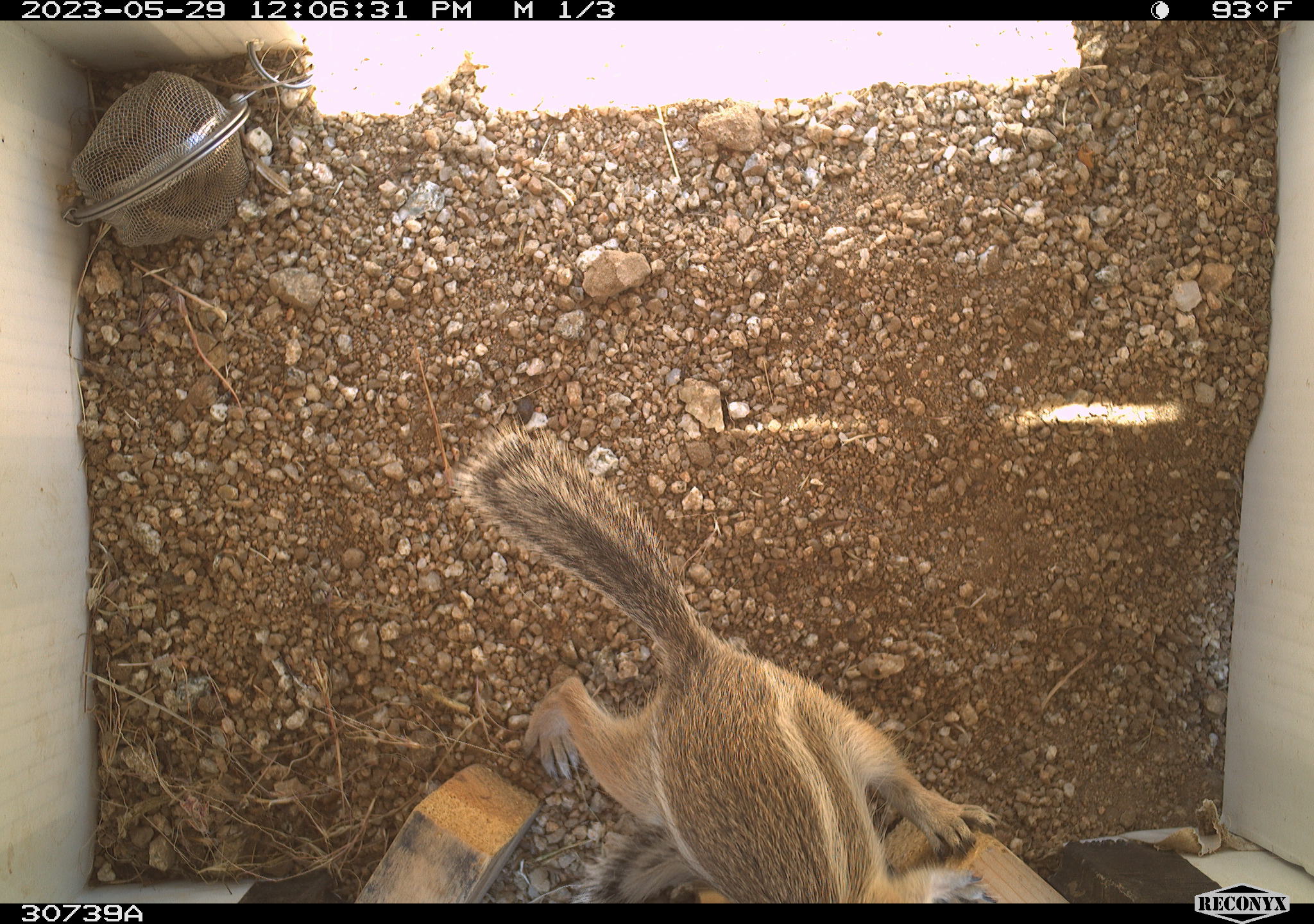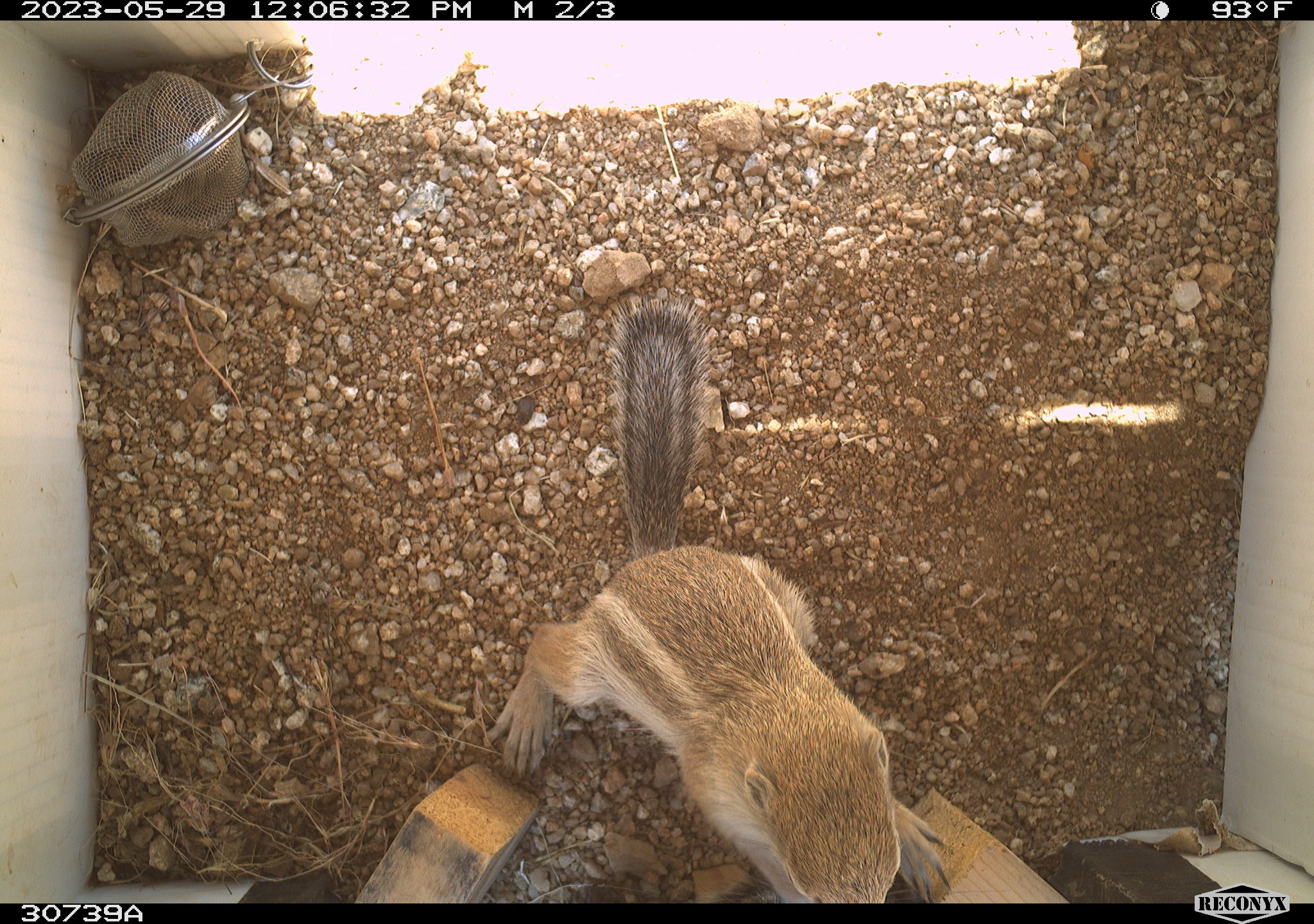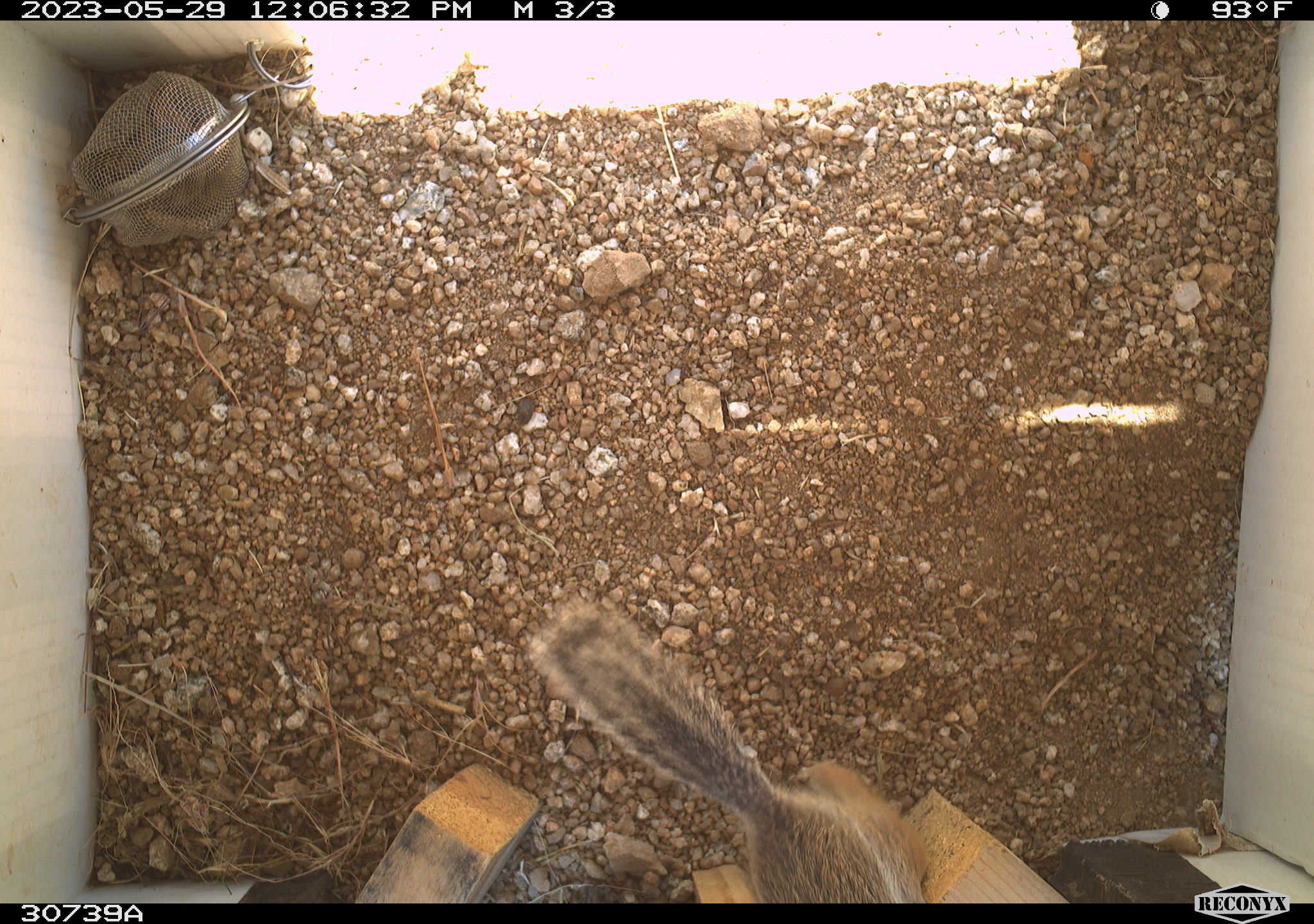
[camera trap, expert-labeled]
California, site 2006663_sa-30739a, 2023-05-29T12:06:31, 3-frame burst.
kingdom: Animalia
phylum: Chordata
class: Mammalia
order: Rodentia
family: Sciuridae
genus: Ammospermophilus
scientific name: Ammospermophilus leucurus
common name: white-tailed antelope squirrel